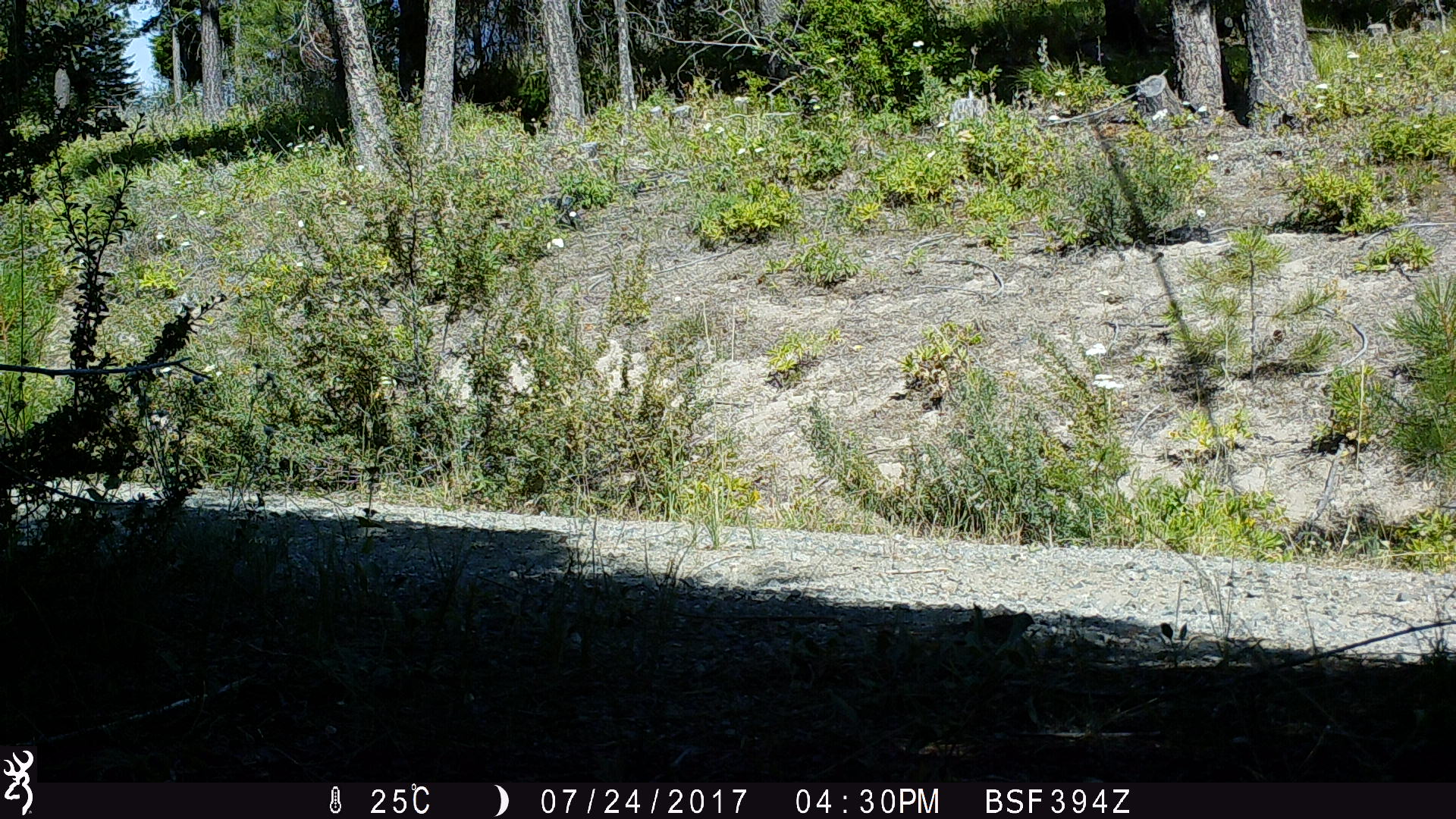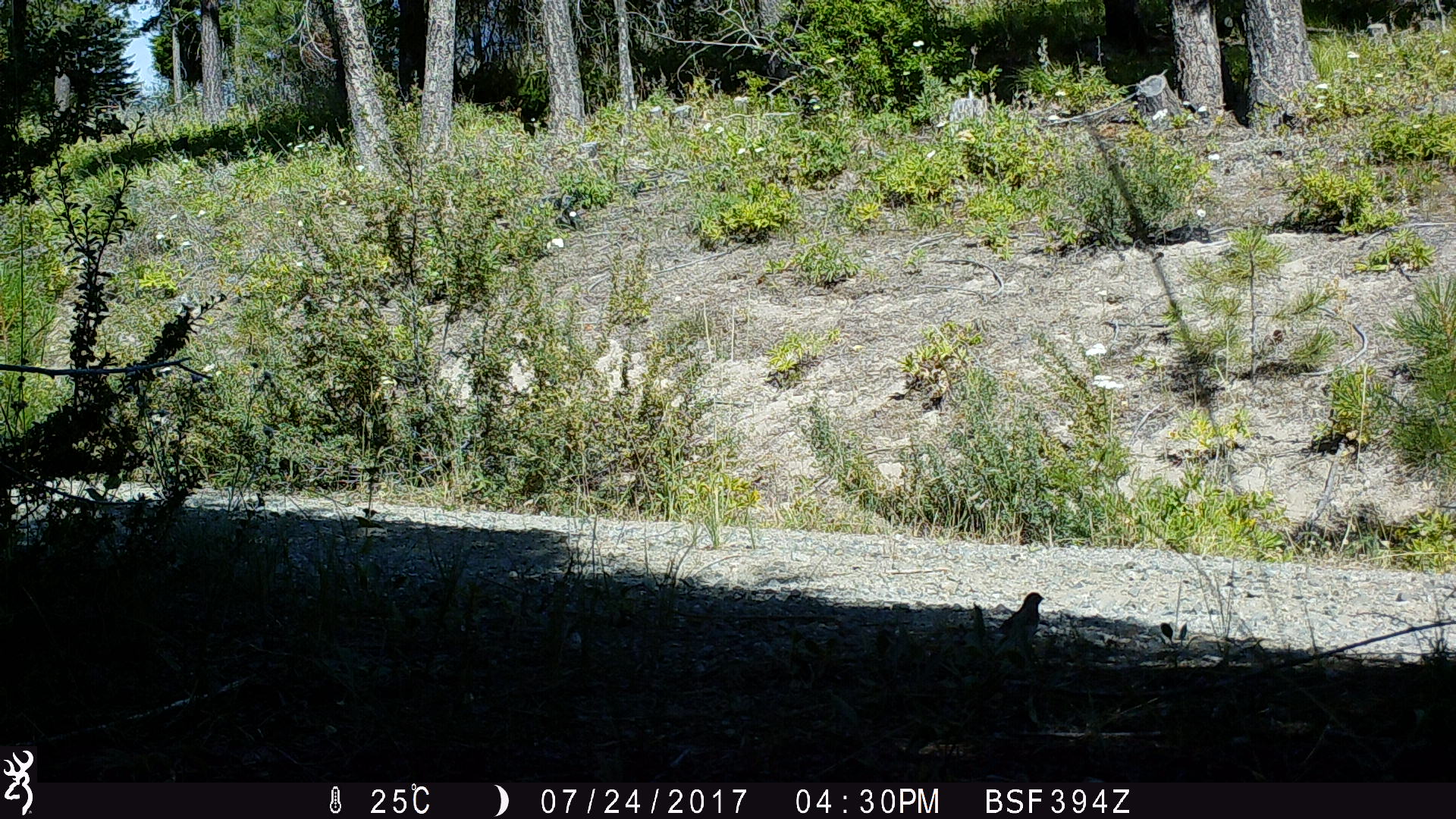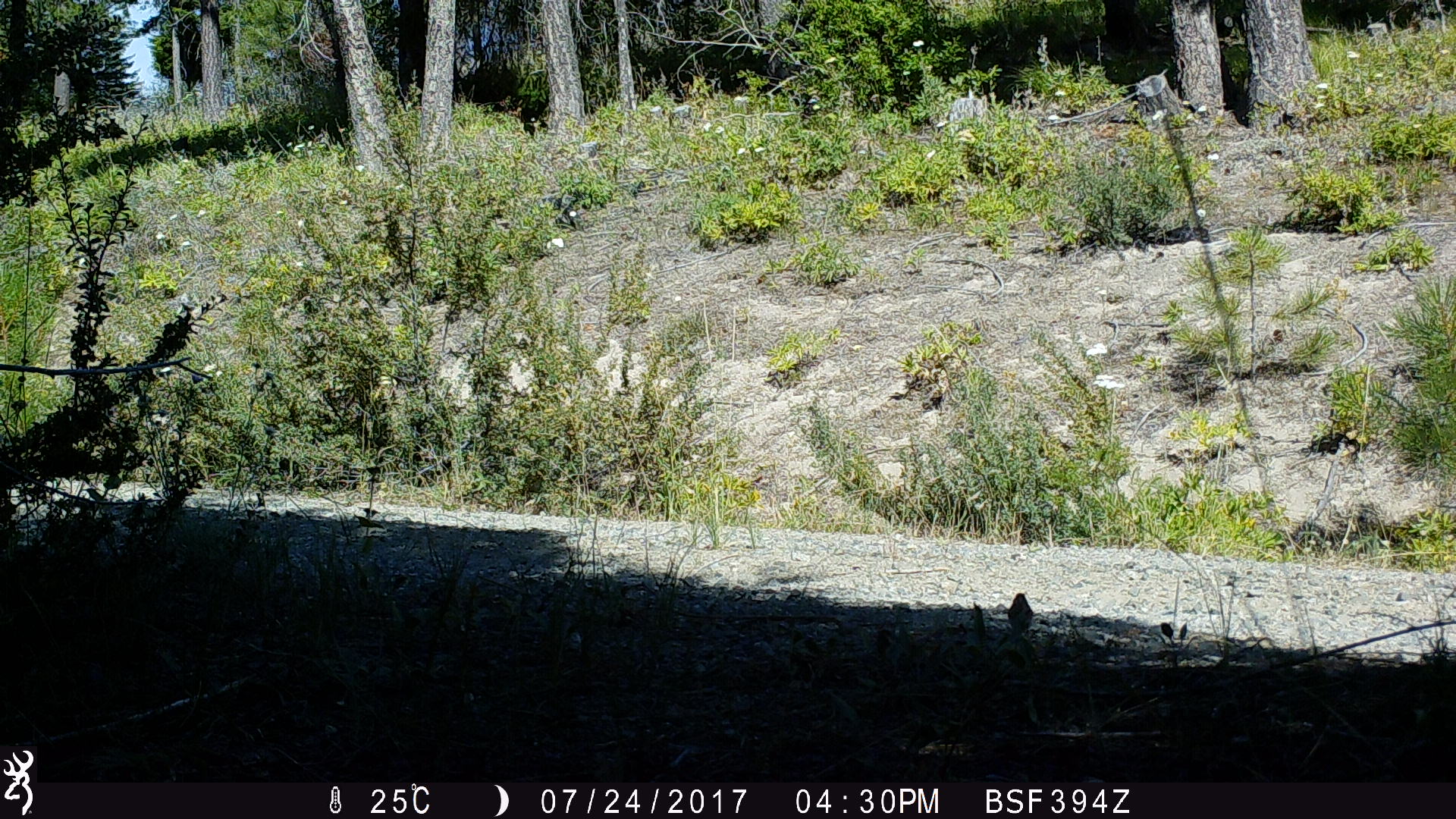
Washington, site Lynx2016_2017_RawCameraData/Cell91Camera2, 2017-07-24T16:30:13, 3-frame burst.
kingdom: Animalia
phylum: Chordata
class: Aves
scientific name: Aves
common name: birds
Aves (birds). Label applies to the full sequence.